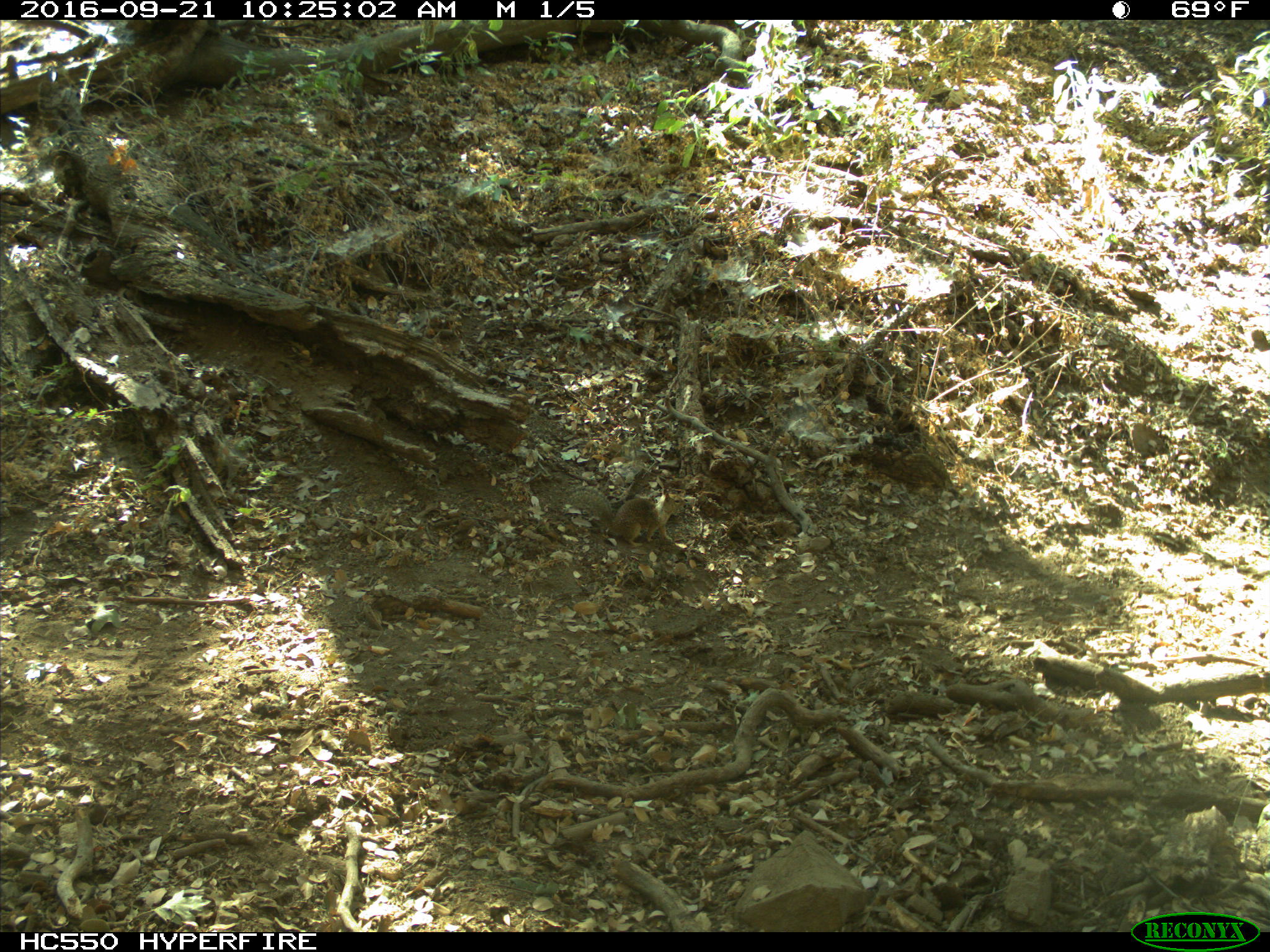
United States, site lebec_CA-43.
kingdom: Animalia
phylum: Chordata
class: Mammalia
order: Rodentia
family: Sciuridae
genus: Otospermophilus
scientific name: Otospermophilus beecheyi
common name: california ground squirrel